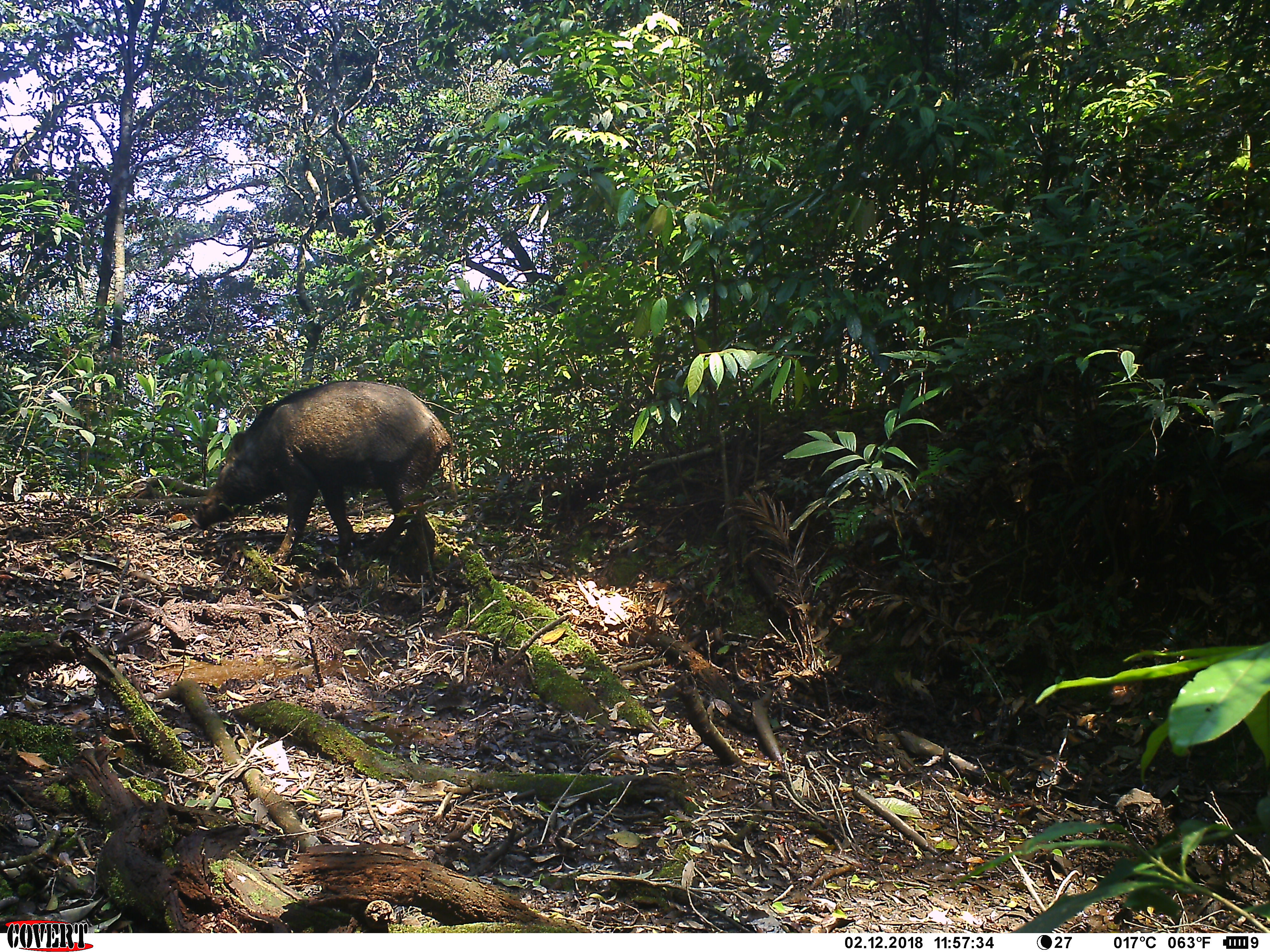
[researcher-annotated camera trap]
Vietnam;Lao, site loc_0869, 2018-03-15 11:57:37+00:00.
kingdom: Animalia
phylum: Chordata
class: Mammalia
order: Artiodactyla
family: Suidae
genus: Sus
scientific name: Sus scrofa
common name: eurasian wild pig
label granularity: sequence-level